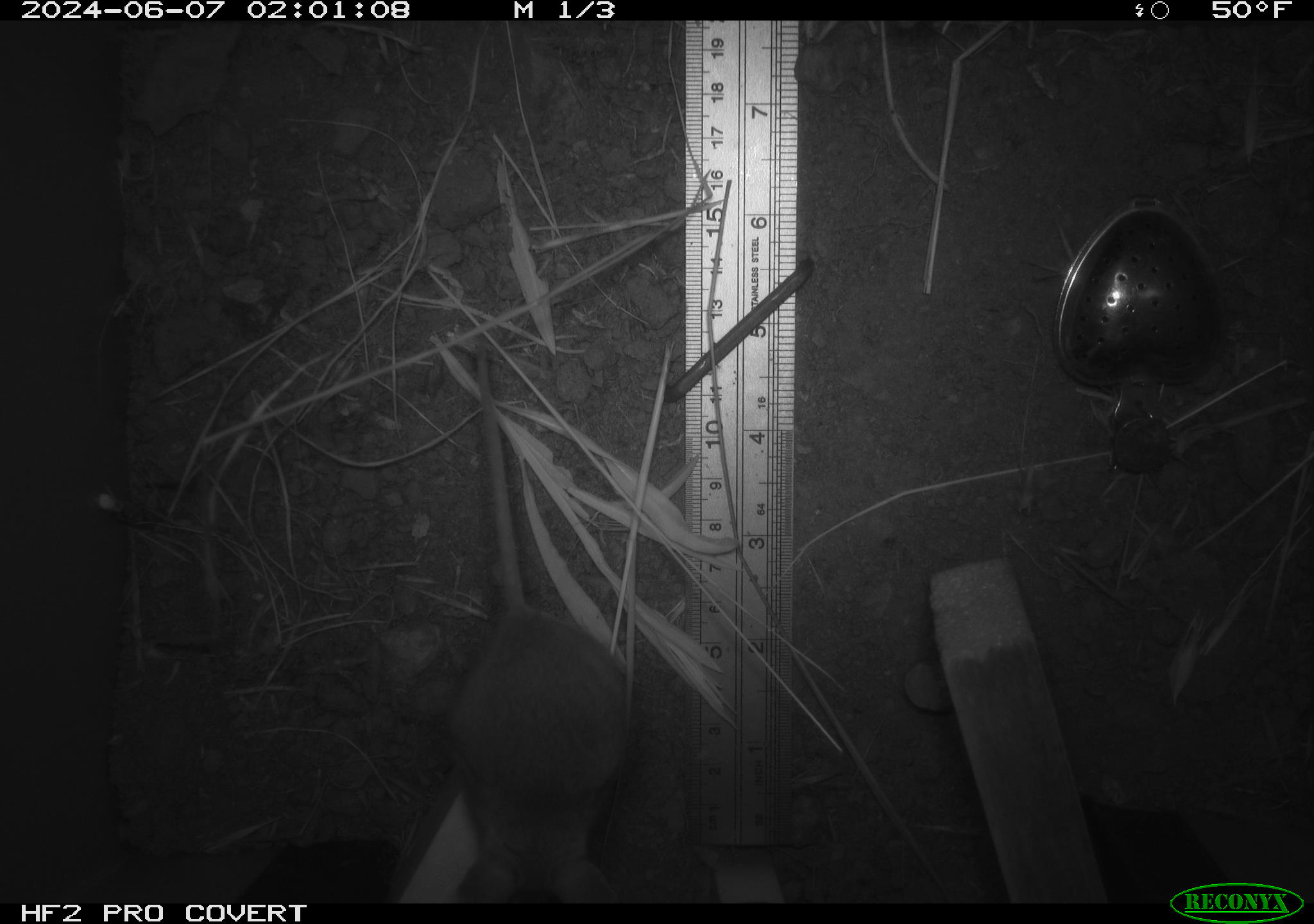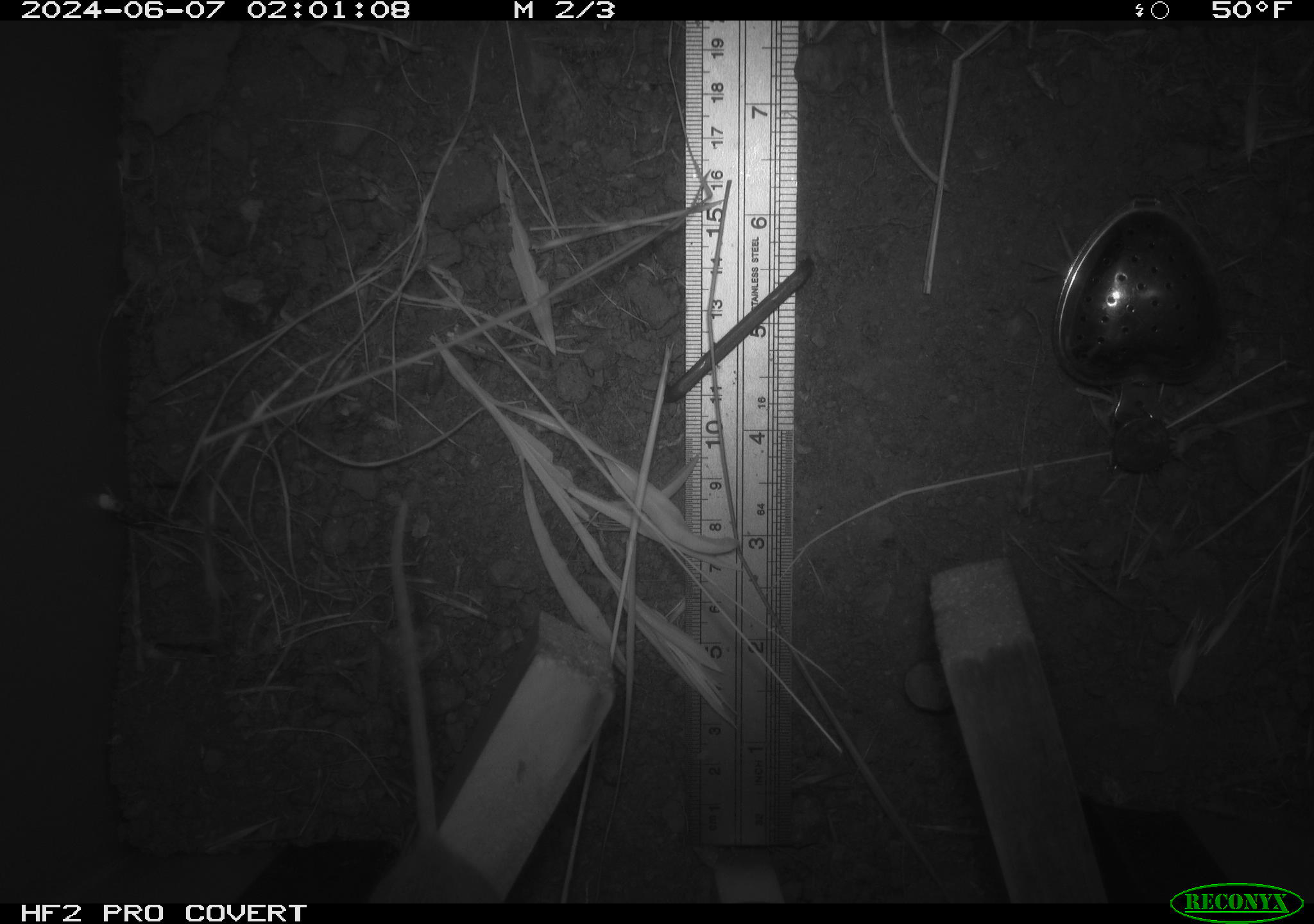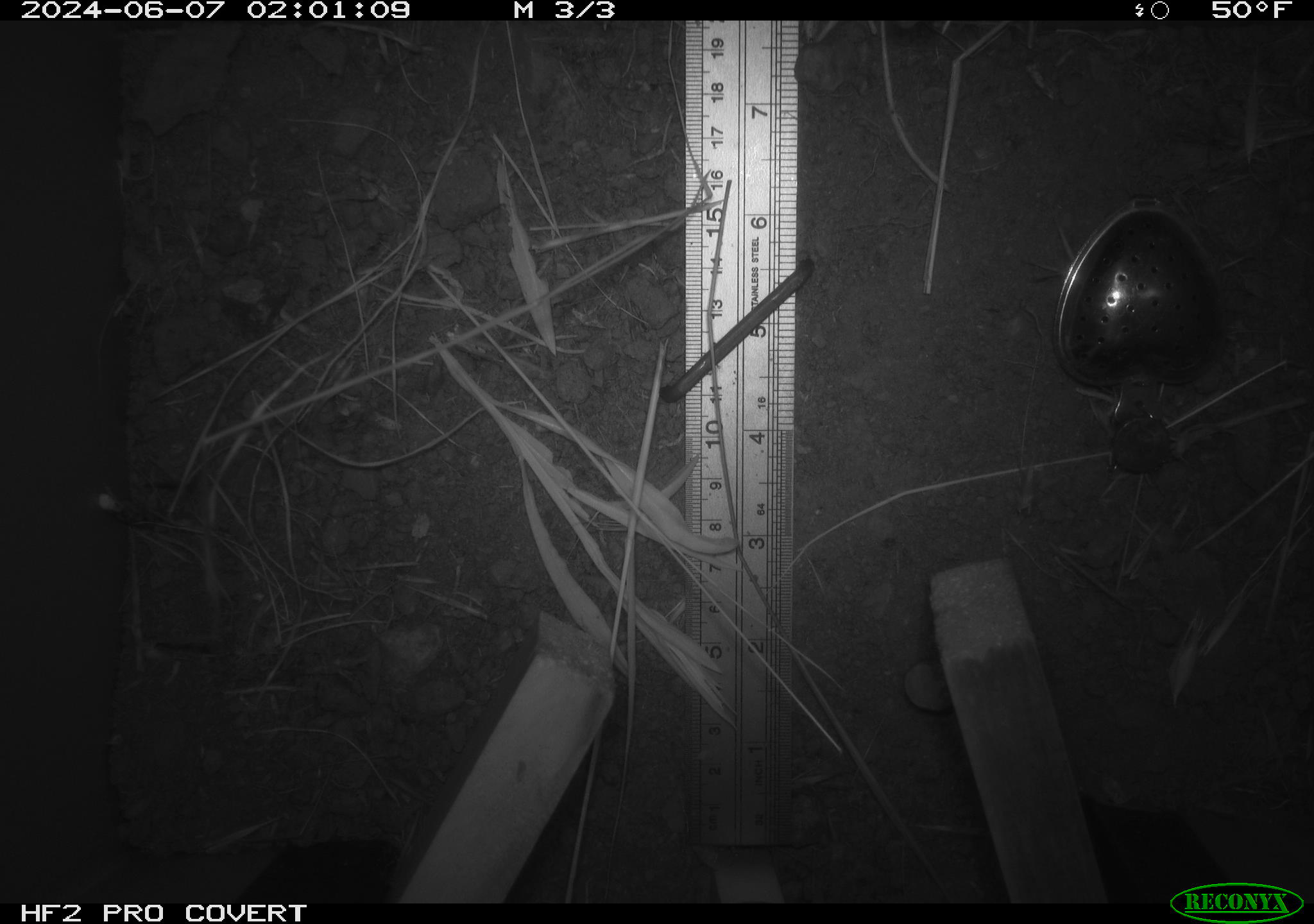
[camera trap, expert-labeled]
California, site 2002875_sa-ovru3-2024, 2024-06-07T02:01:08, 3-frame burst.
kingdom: Animalia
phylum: Chordata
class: Mammalia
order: Rodentia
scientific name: Rodentia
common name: rodent